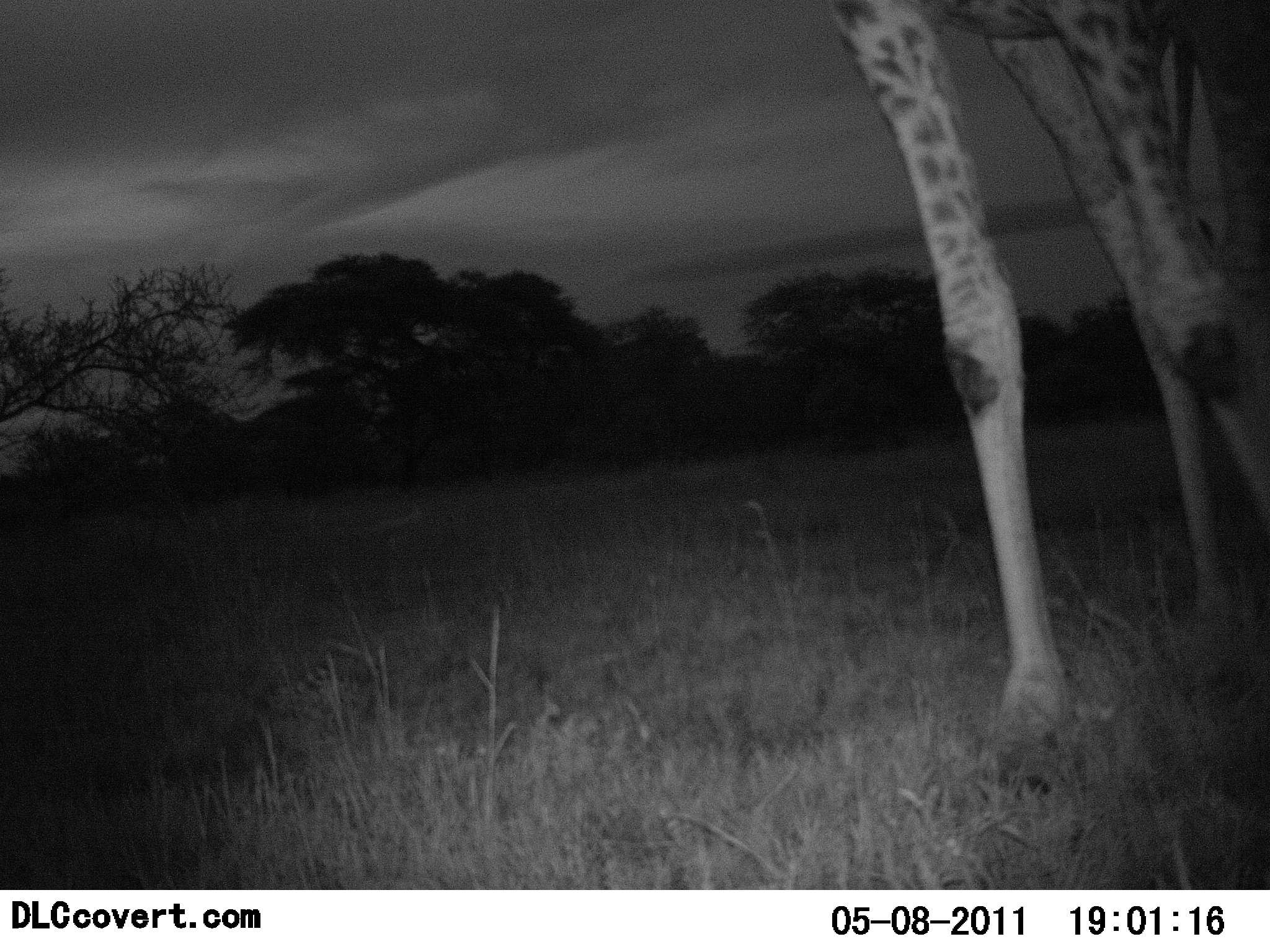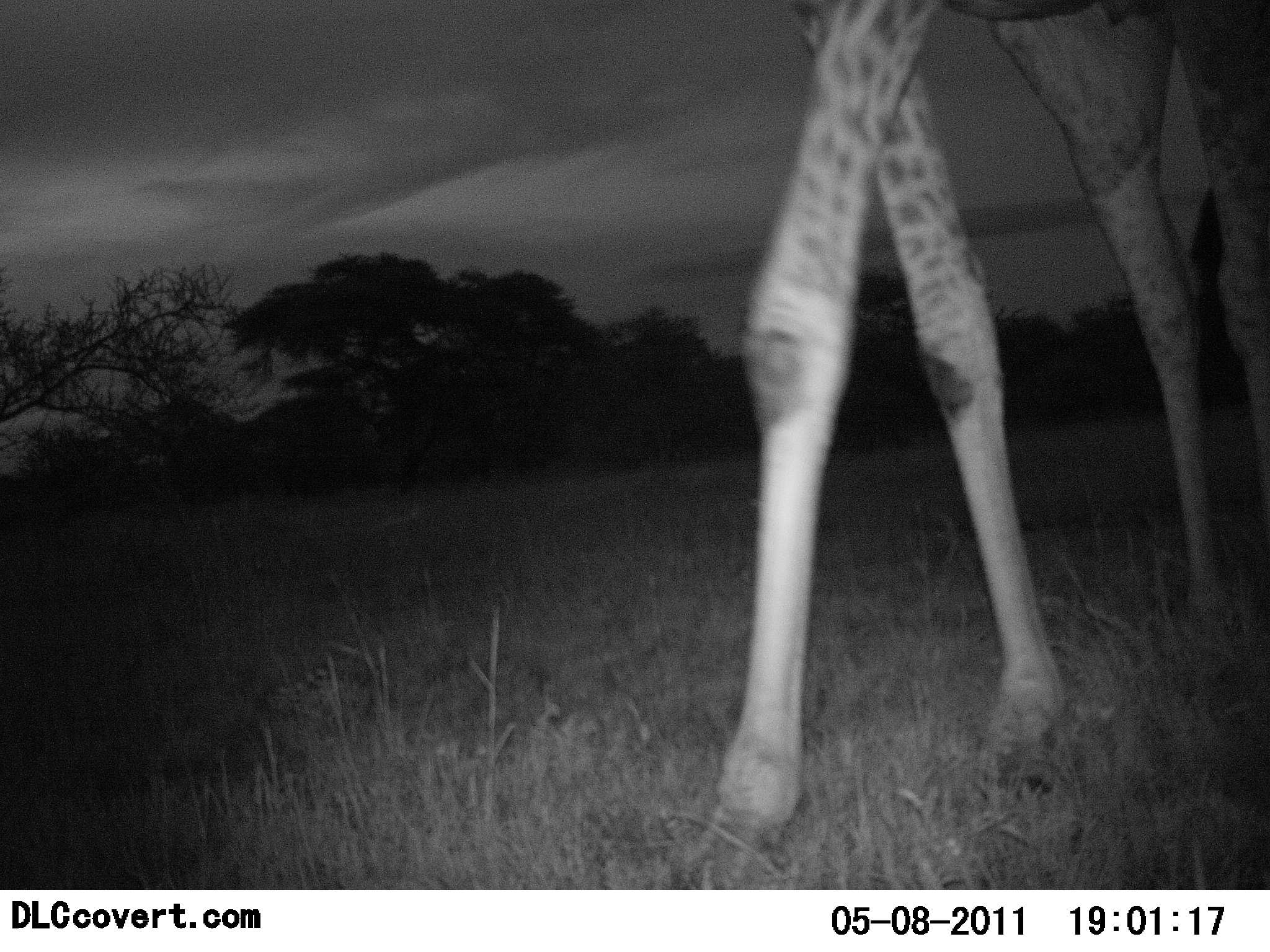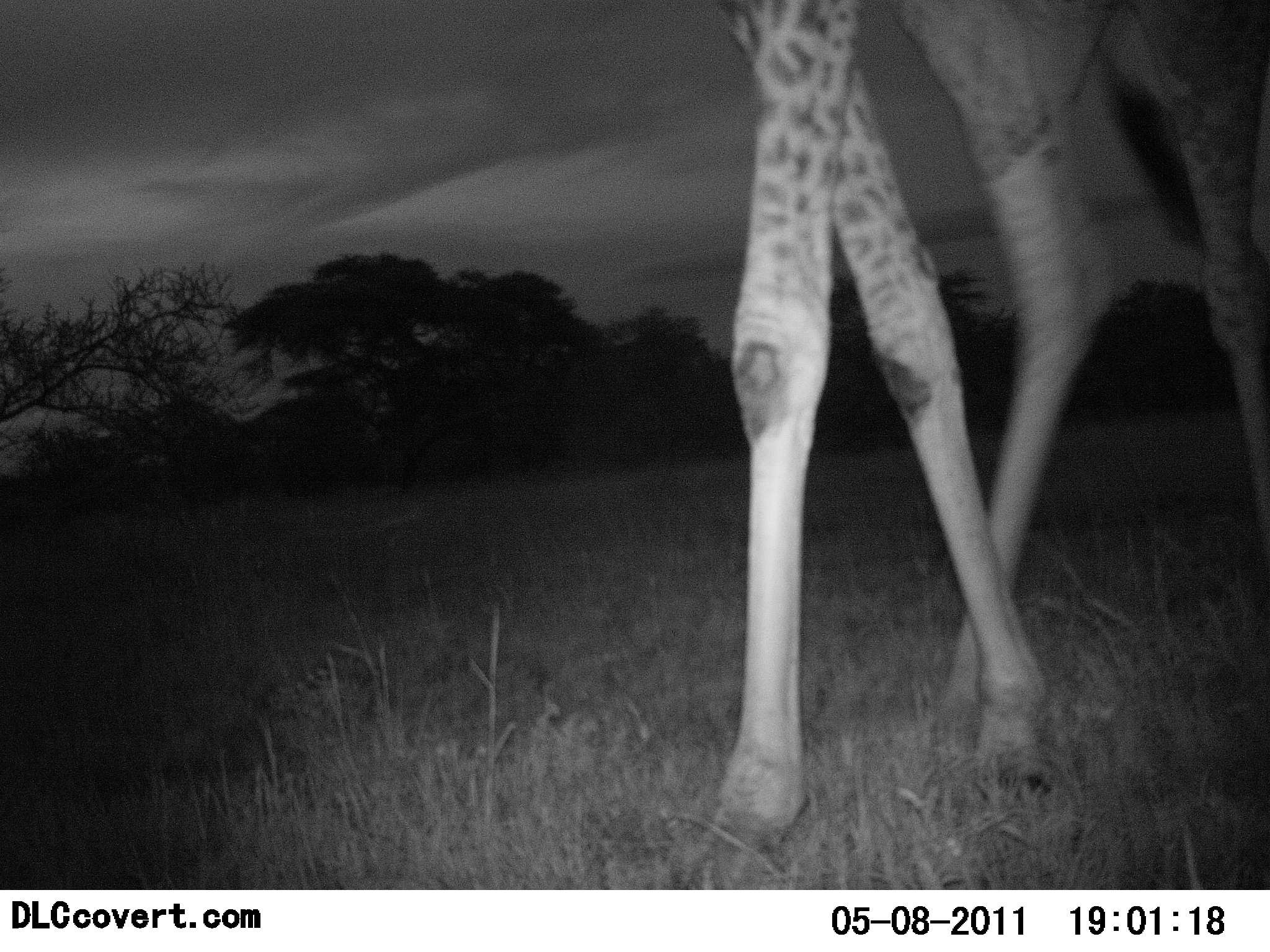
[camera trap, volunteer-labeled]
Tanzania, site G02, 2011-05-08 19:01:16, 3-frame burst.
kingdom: Animalia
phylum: Chordata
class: Mammalia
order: Artiodactyla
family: Giraffidae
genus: Giraffa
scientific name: Giraffa camelopardalis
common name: giraffe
Giraffe (Giraffa camelopardalis), count 1. Behavior (volunteer vote fractions): standing 0%, resting 0%, moving 100%, interacting 0%. Young present (vote fraction): 0%. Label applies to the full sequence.